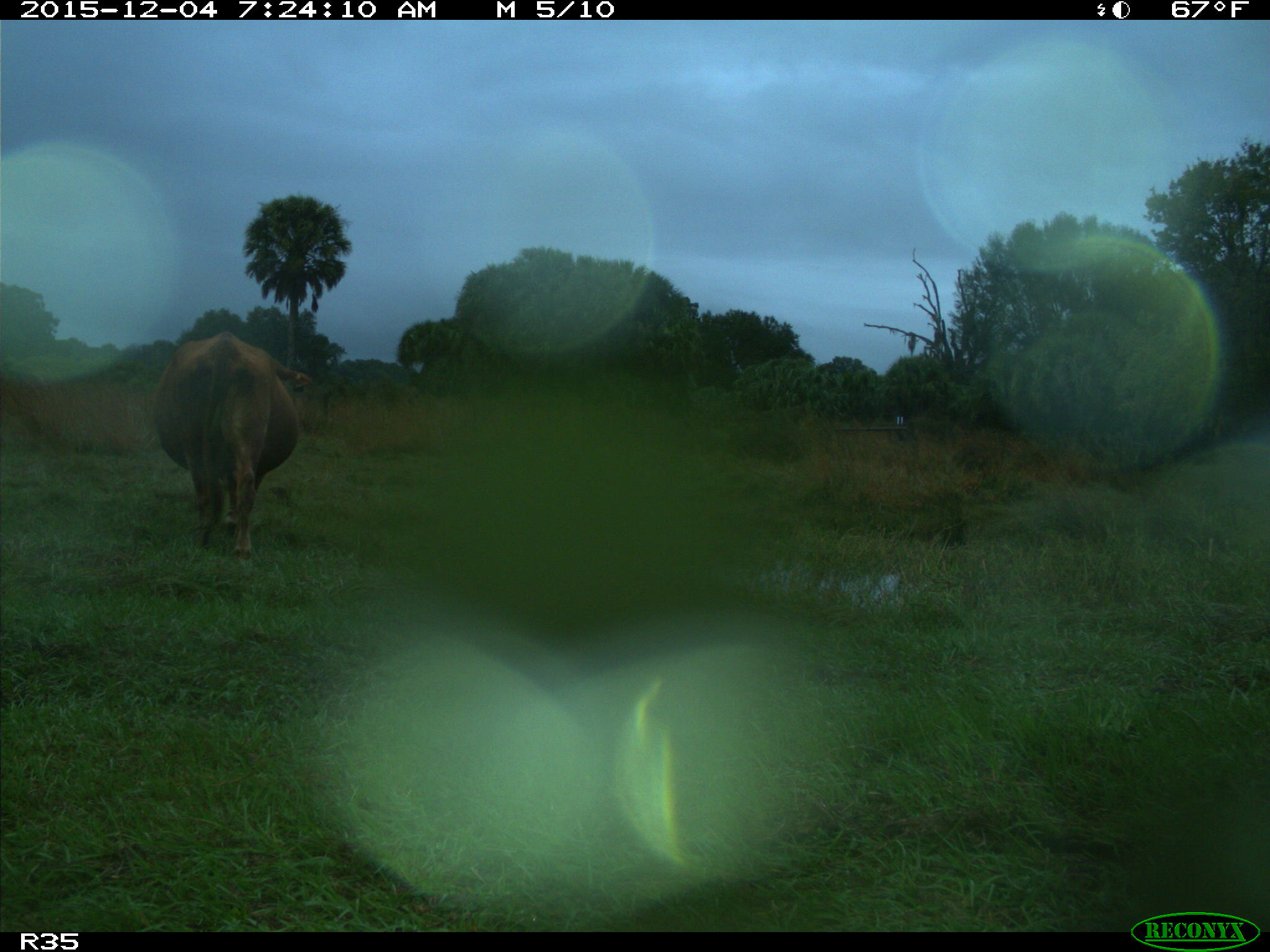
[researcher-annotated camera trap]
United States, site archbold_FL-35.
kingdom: Animalia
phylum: Chordata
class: Mammalia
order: Artiodactyla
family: Bovidae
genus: Bos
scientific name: Bos taurus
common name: domestic cow